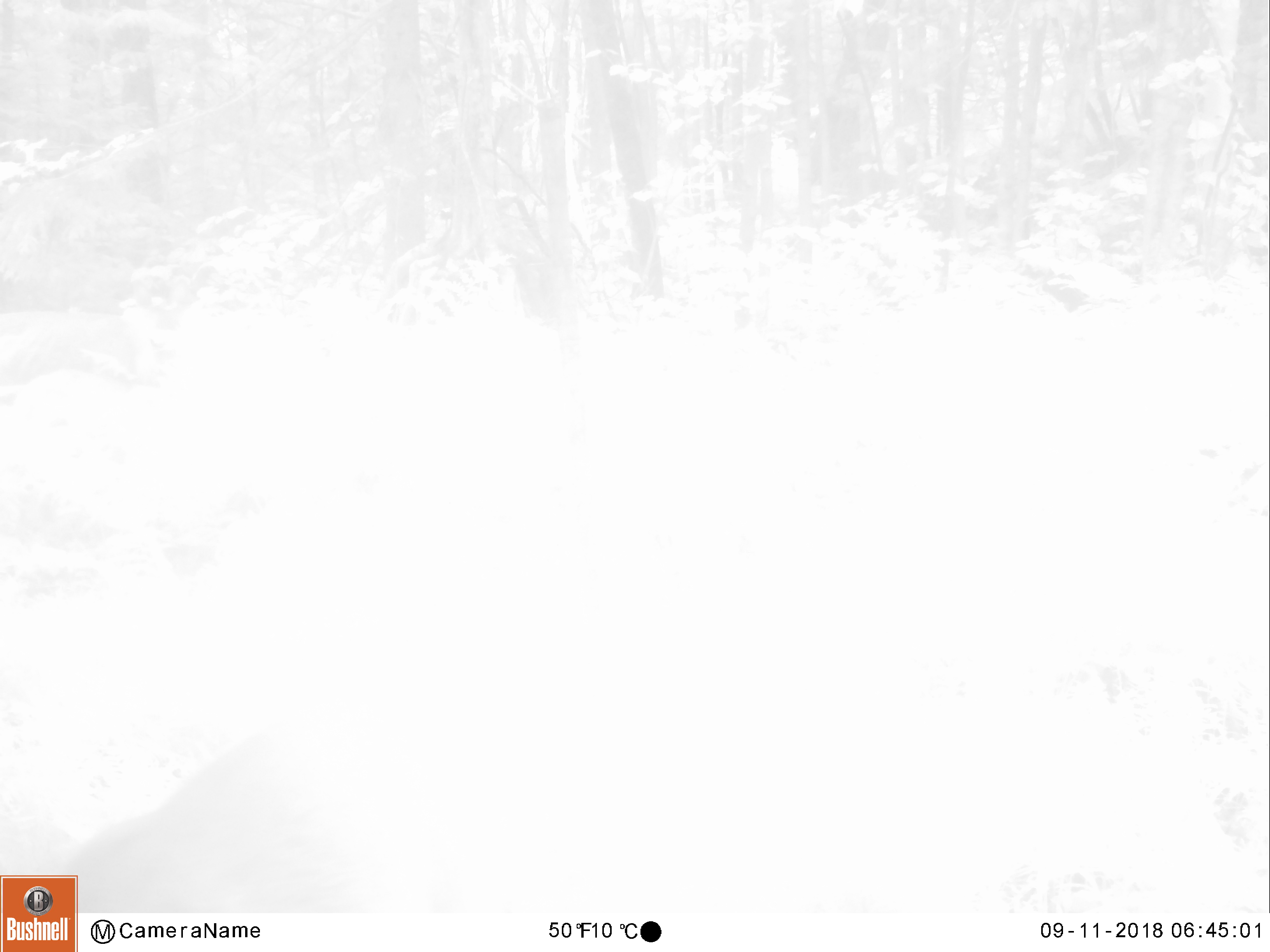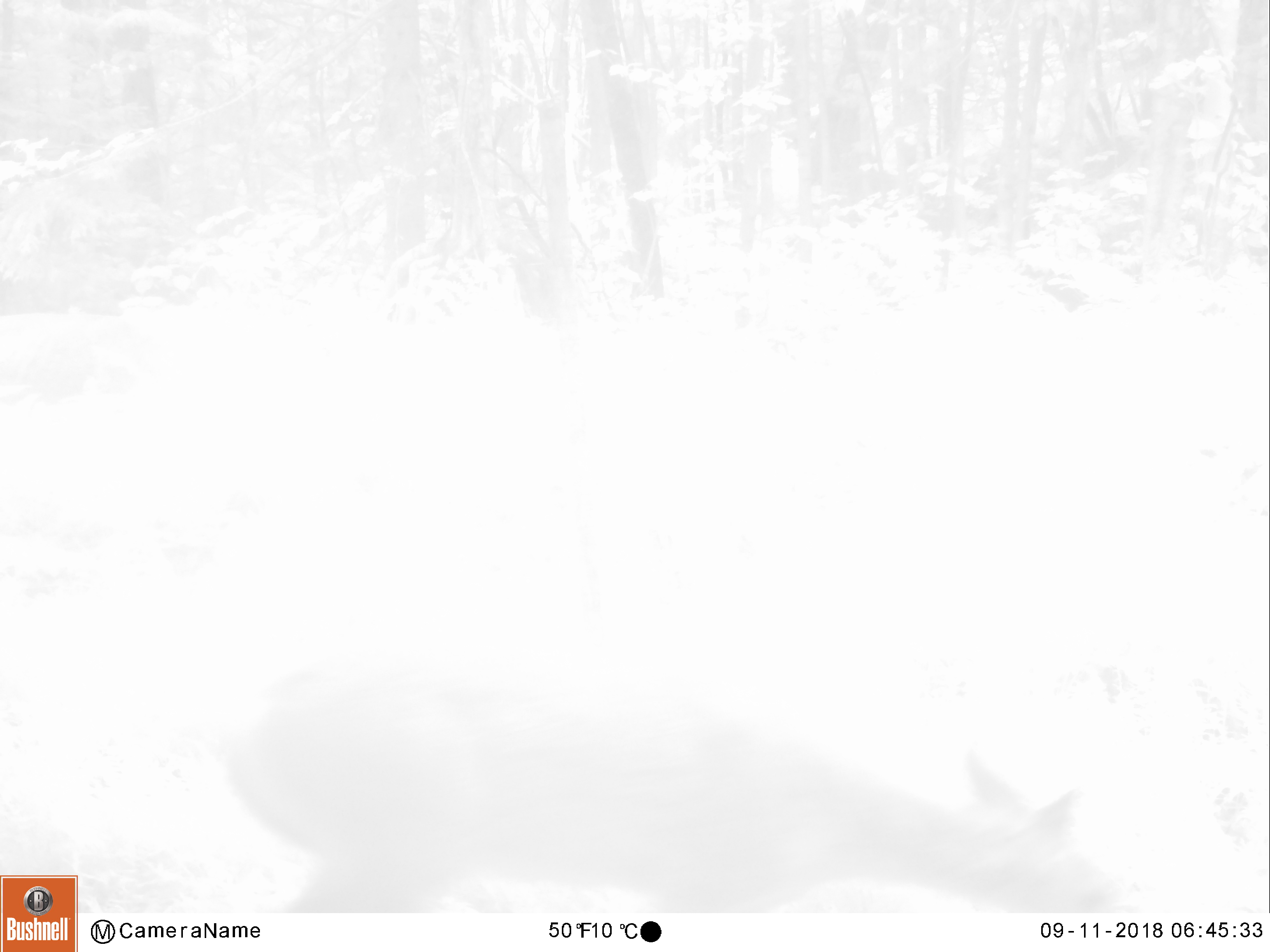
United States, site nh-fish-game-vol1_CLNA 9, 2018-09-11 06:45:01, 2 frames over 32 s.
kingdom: Animalia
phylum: Chordata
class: Mammalia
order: Artiodactyla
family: Cervidae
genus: Odocoileus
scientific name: Odocoileus virginianus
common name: white-tailed deer